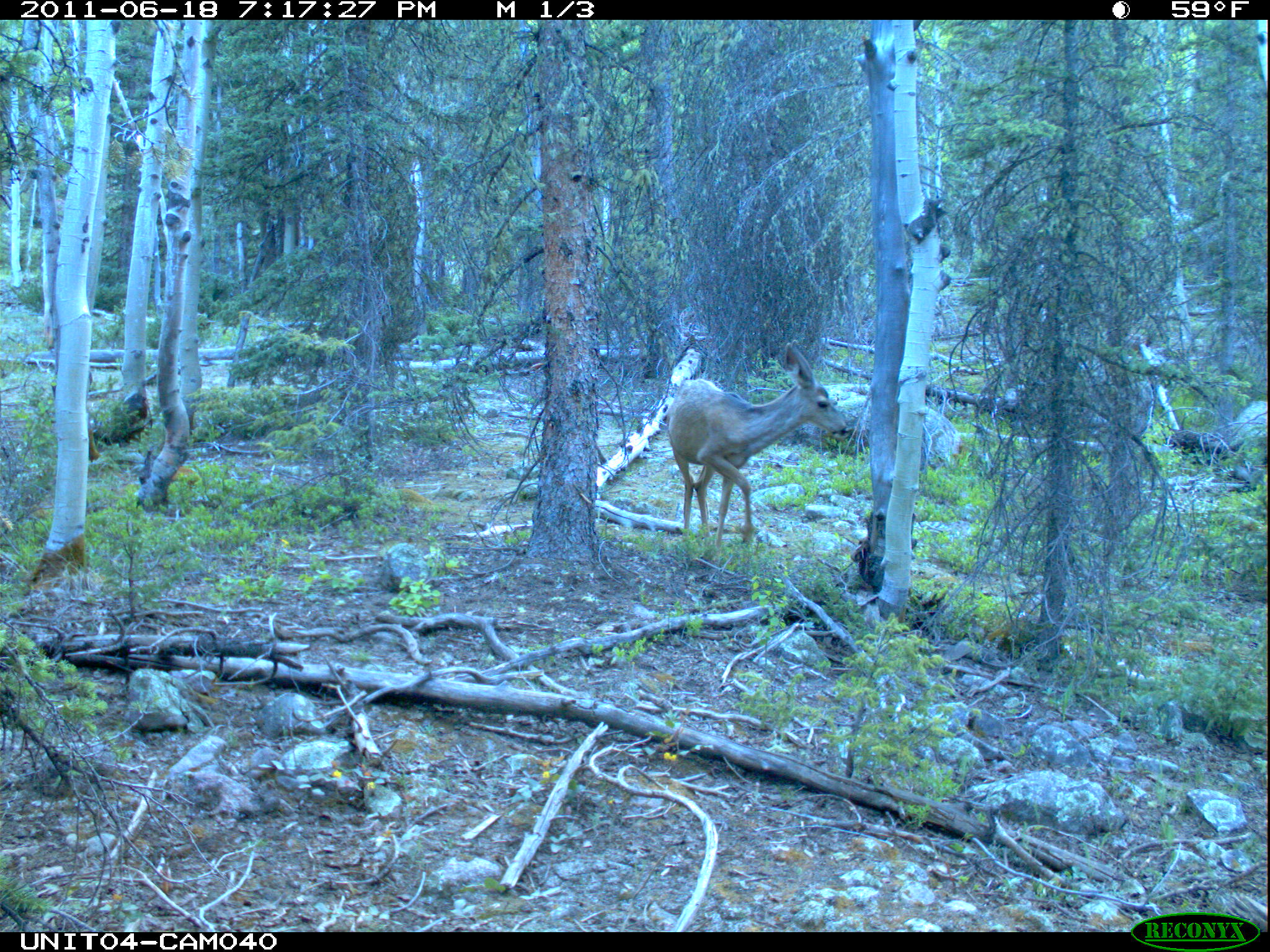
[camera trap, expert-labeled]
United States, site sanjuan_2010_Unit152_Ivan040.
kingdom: Animalia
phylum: Chordata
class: Mammalia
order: Artiodactyla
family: Cervidae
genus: Odocoileus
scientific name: Odocoileus hemionus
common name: mule deer